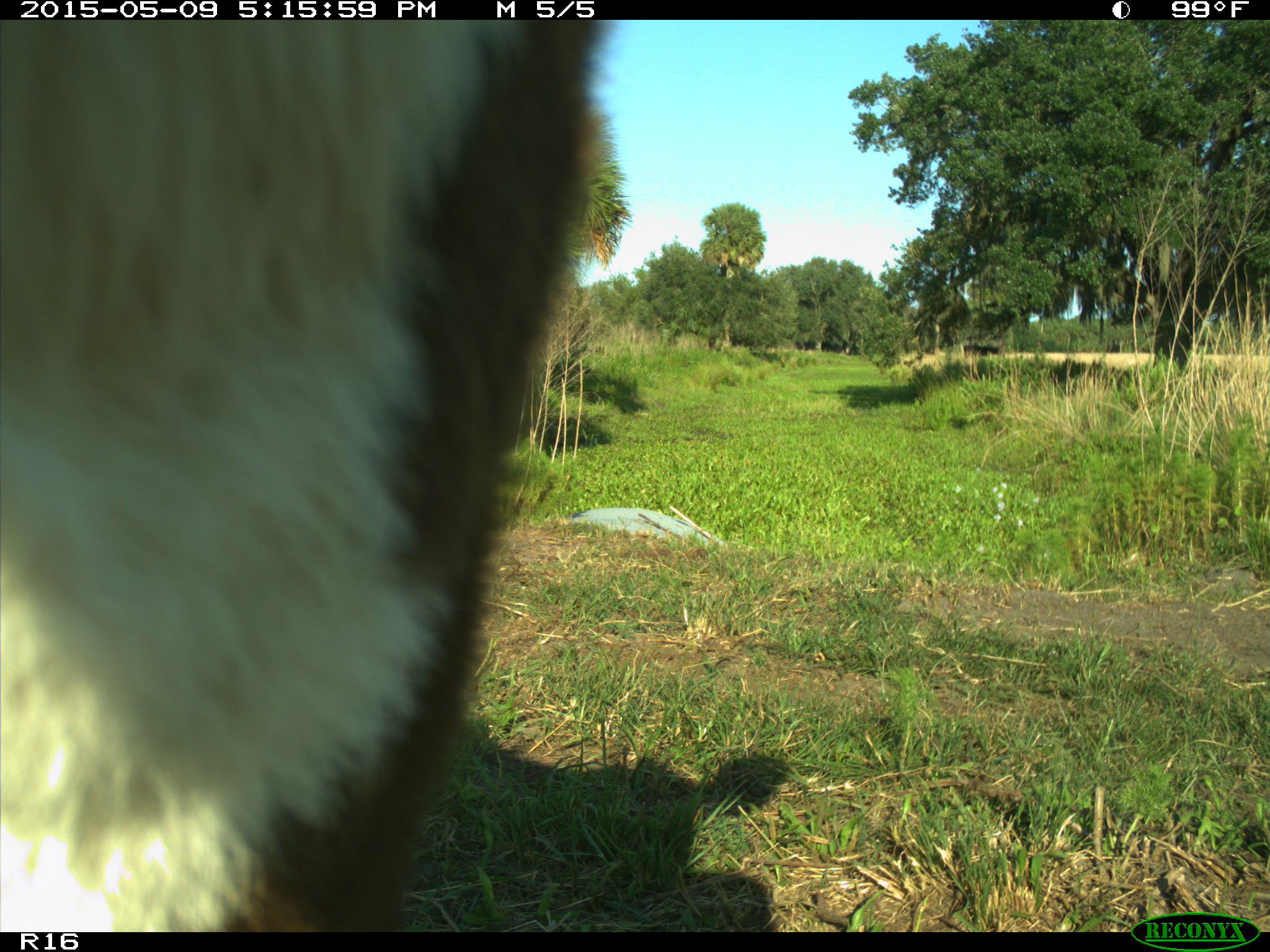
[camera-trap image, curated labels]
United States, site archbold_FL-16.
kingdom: Animalia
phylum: Chordata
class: Mammalia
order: Artiodactyla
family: Suidae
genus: Sus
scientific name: Sus scrofa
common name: wild boar